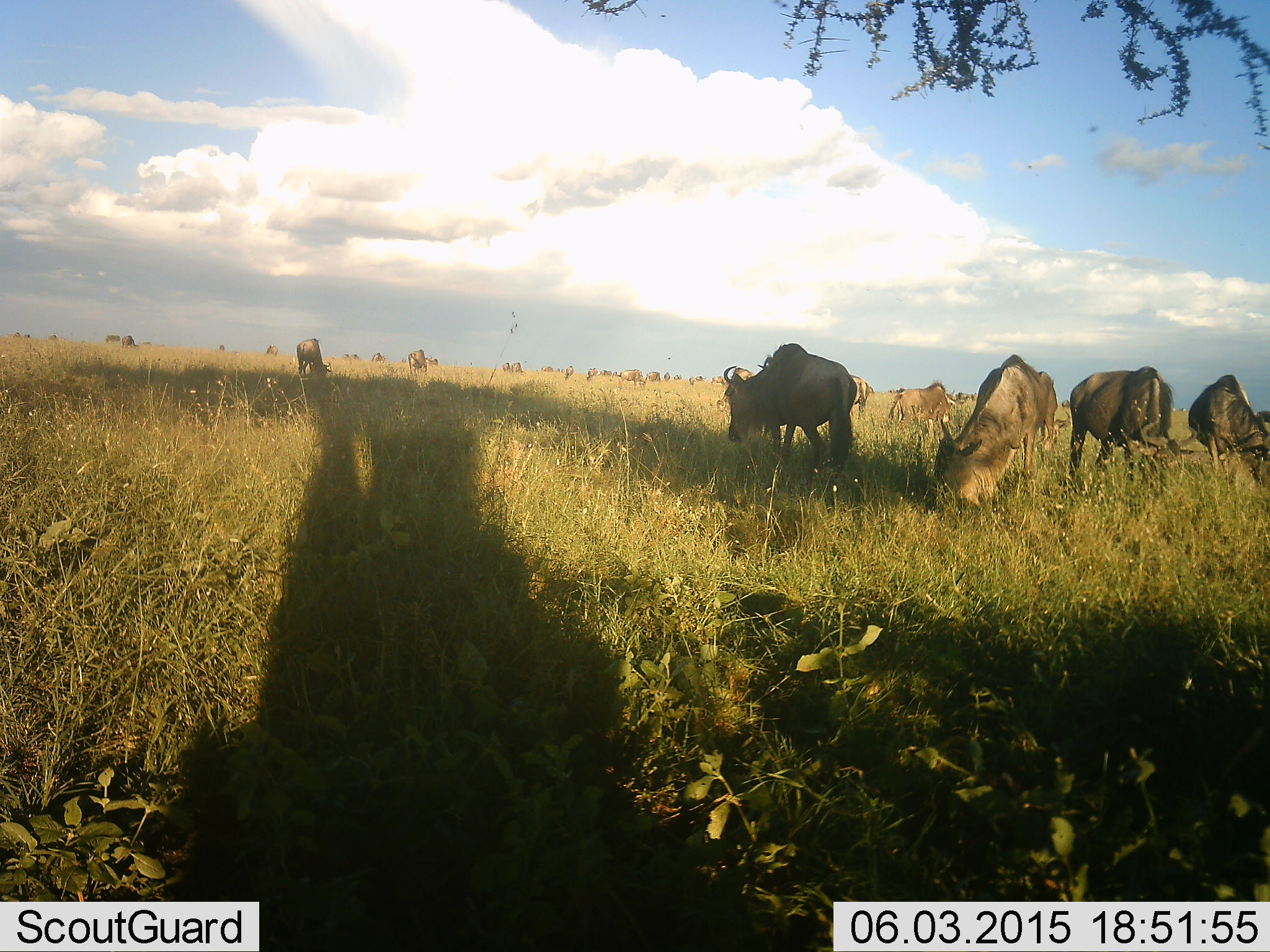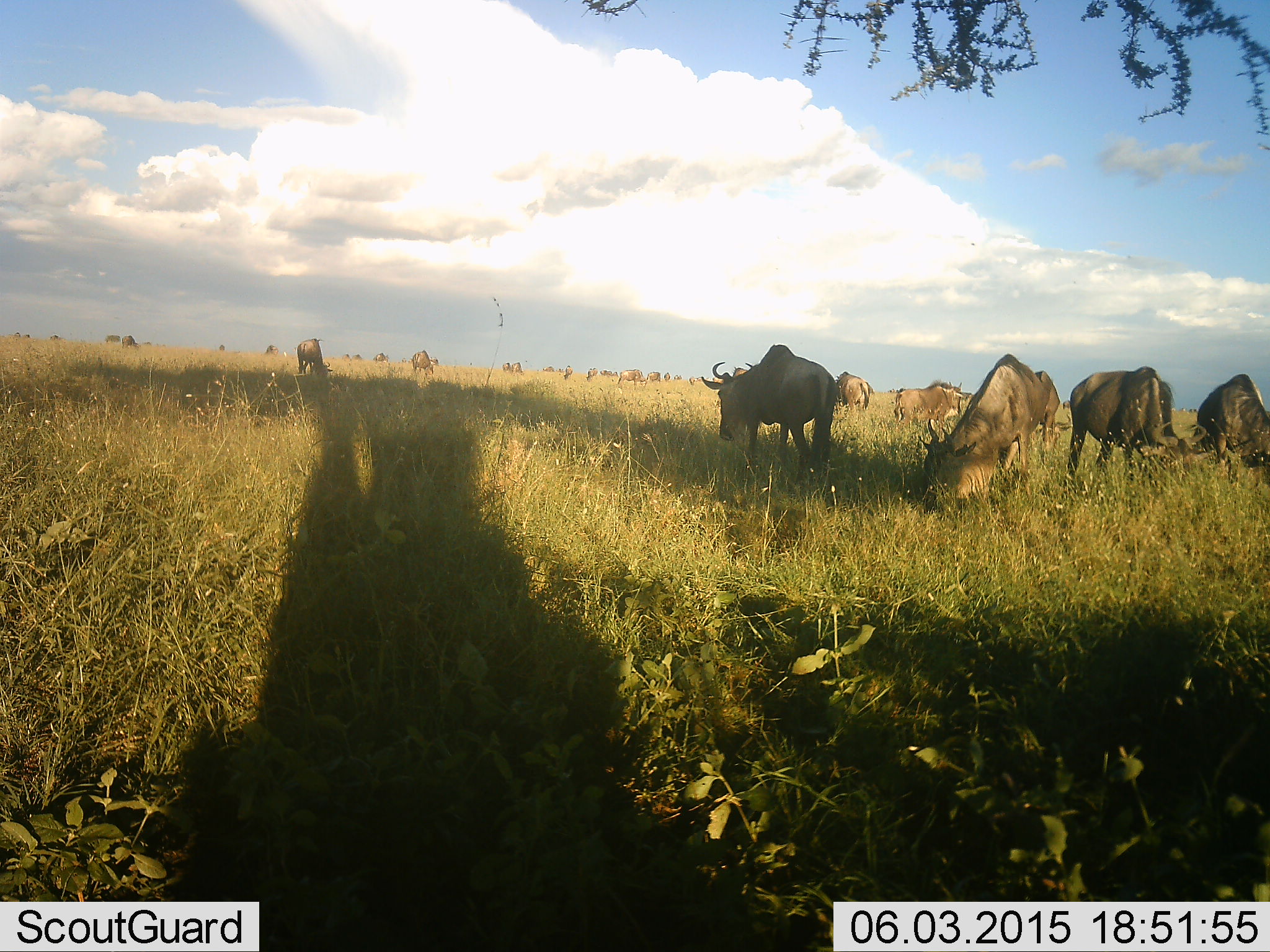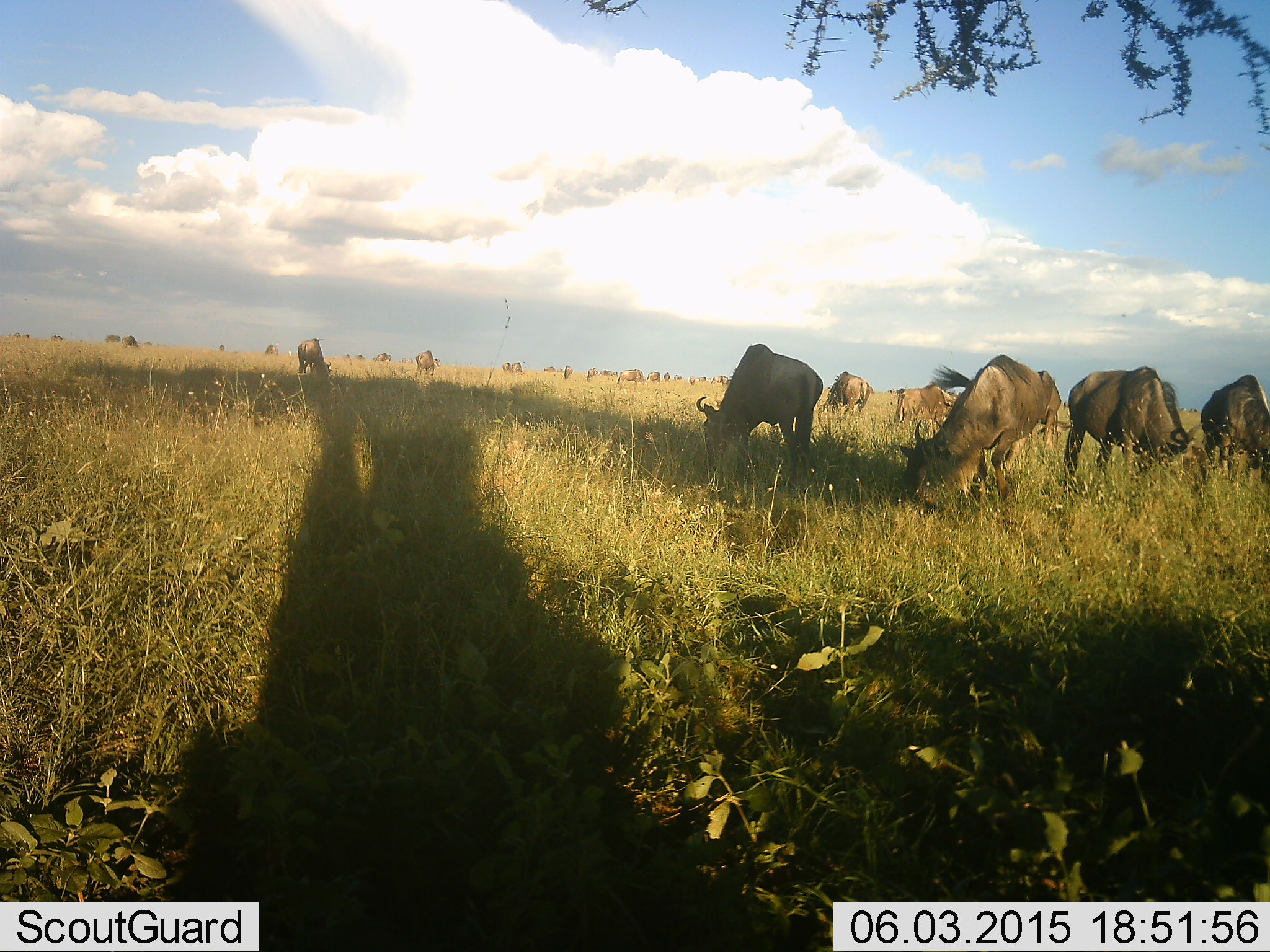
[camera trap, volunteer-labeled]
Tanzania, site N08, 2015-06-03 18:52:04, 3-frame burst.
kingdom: Animalia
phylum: Chordata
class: Mammalia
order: Artiodactyla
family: Bovidae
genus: Connochaetes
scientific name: Connochaetes taurinus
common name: blue wildebeest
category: wildebeest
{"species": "wildebeest (blue wildebeest) (Connochaetes taurinus)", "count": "11-50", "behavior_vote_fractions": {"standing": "20%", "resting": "0%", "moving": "30%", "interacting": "0%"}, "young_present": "10%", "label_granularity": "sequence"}